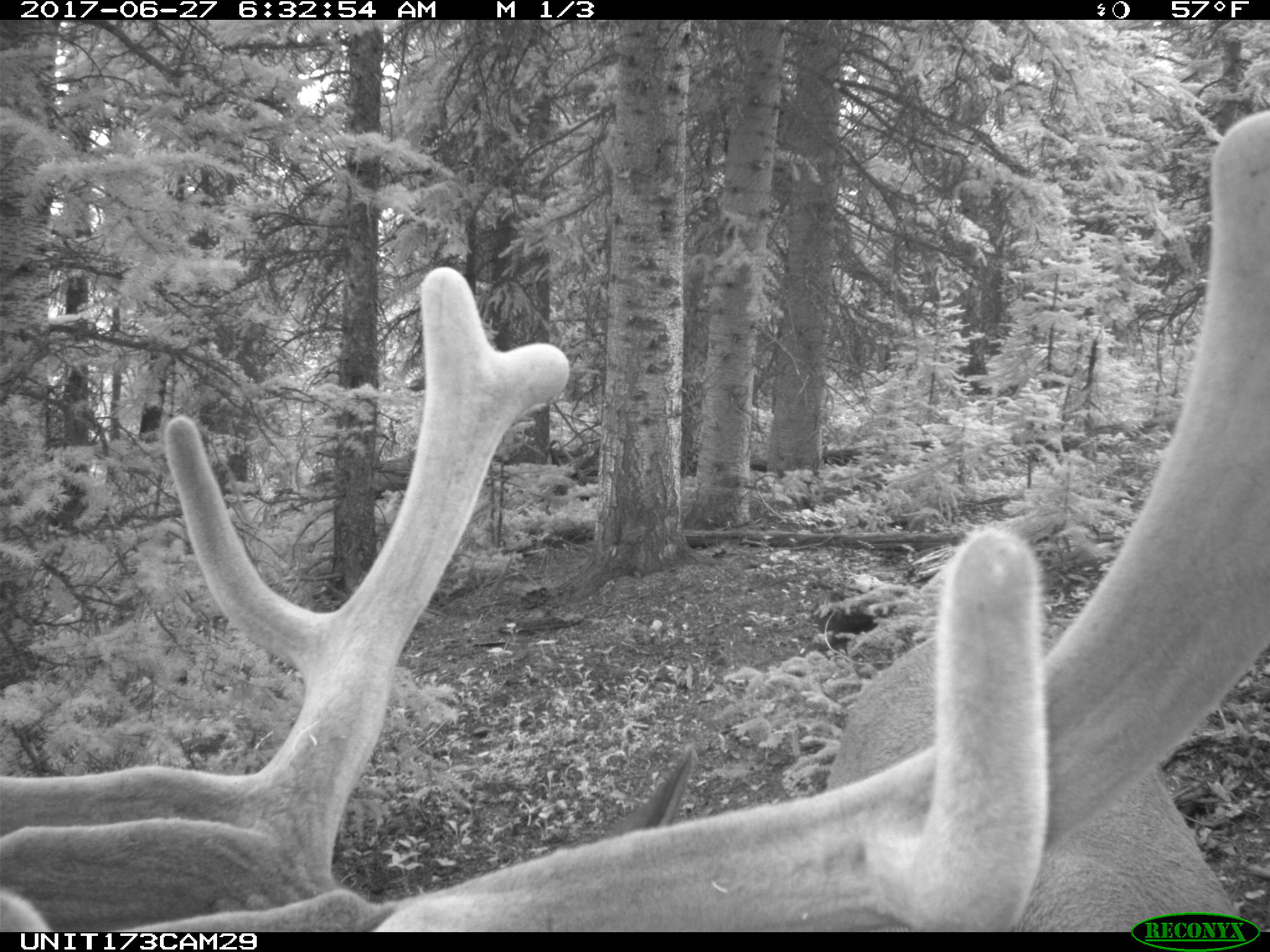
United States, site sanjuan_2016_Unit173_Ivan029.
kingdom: Animalia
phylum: Chordata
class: Mammalia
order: Artiodactyla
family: Cervidae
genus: Cervus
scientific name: Cervus elaphus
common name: red deer